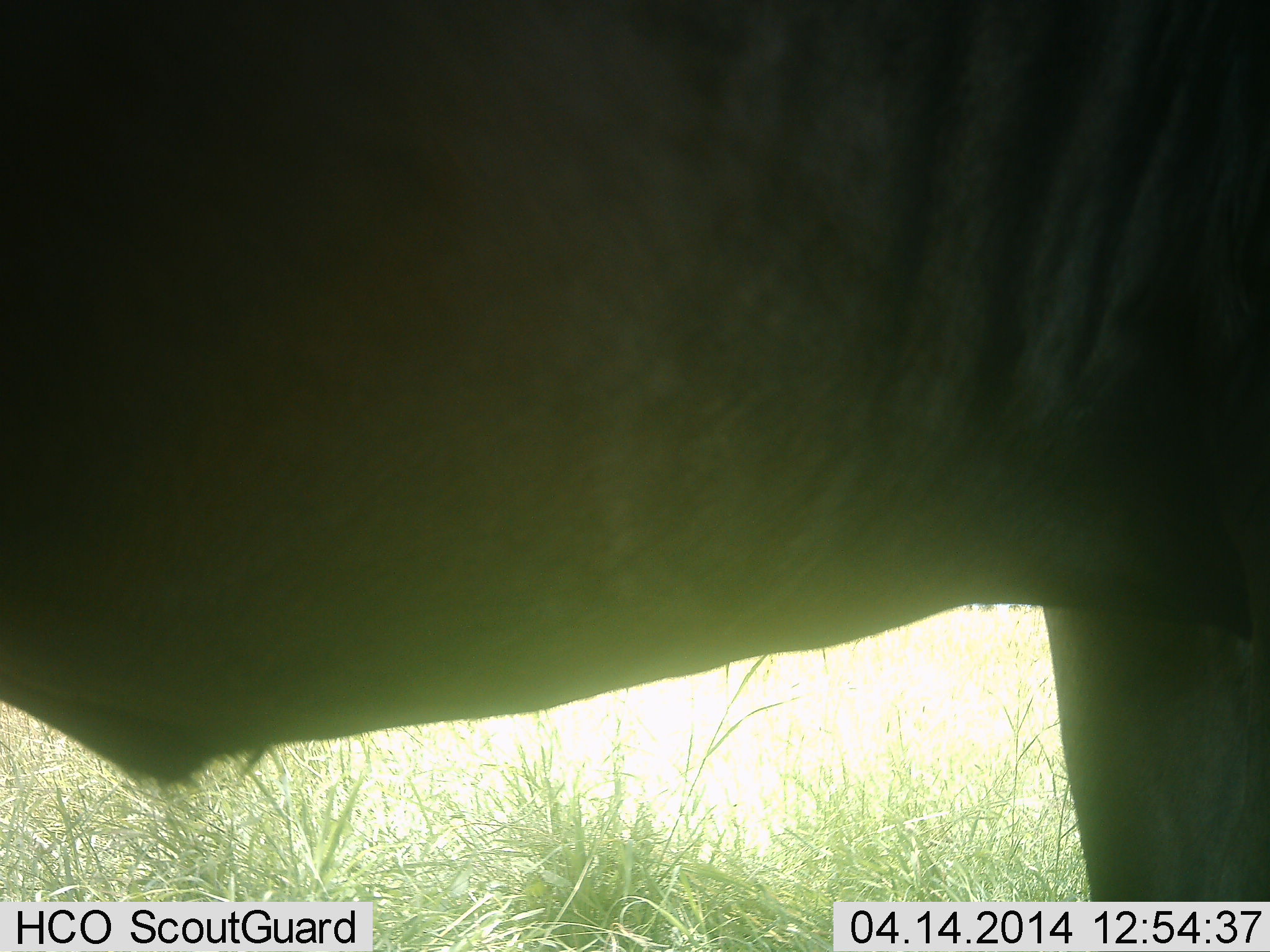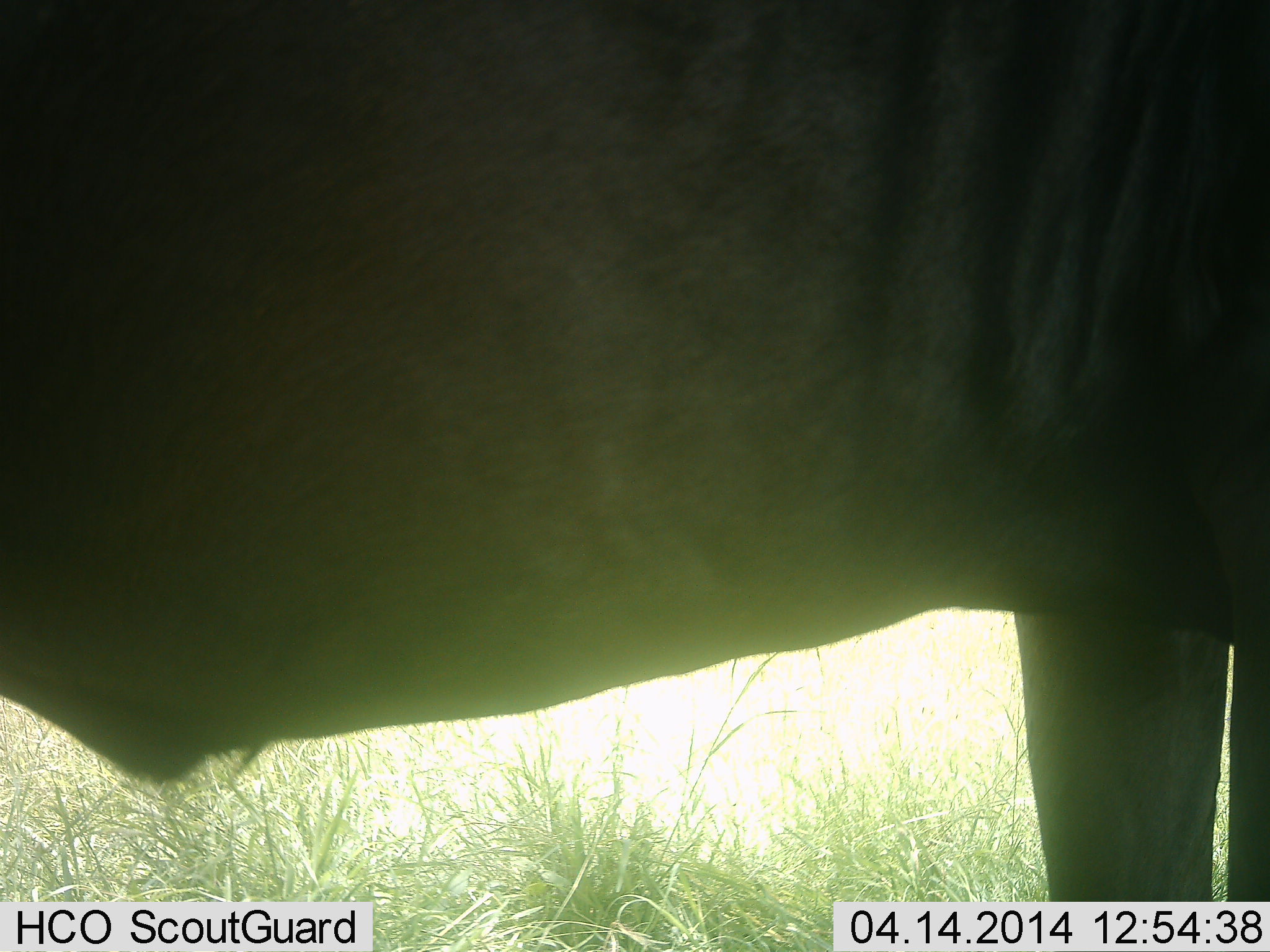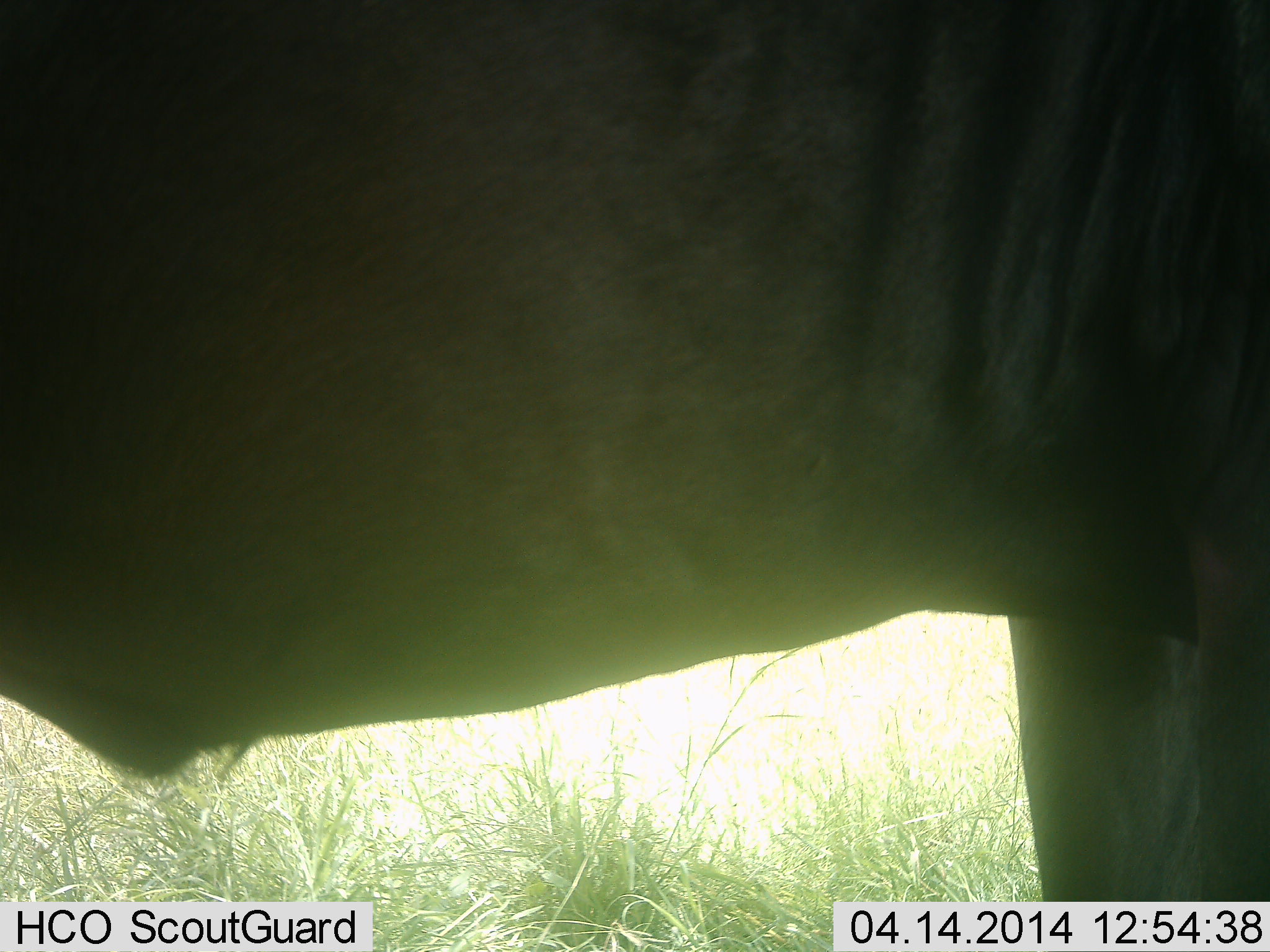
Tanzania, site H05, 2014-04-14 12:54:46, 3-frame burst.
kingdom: Animalia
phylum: Chordata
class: Mammalia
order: Artiodactyla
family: Bovidae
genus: Connochaetes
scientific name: Connochaetes taurinus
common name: blue wildebeest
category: wildebeest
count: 1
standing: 100%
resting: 0%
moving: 0%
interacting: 0%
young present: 0%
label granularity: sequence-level